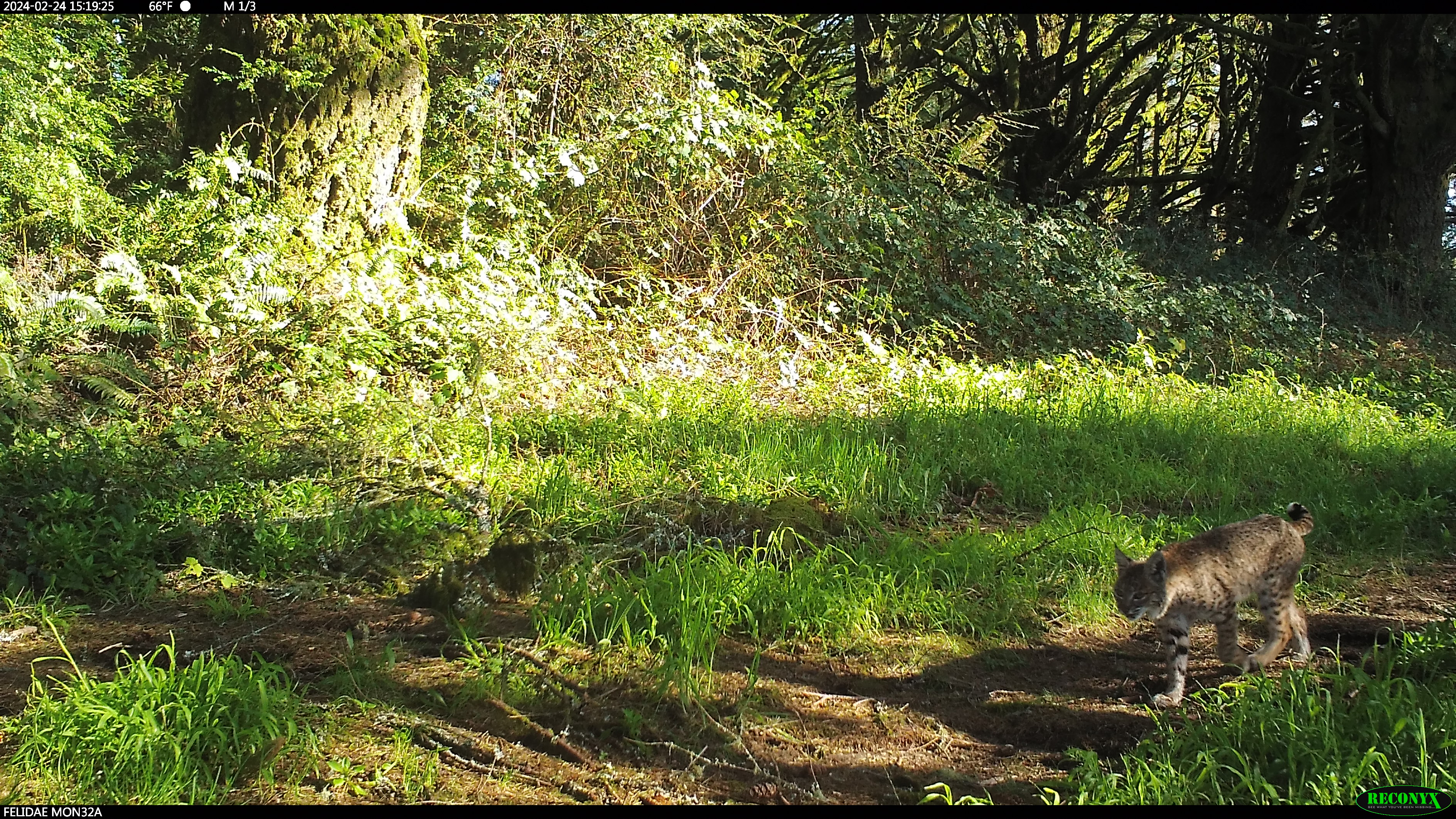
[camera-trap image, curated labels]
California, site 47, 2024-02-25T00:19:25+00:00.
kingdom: Animalia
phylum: Chordata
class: Mammalia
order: Carnivora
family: Felidae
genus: Lynx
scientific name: Lynx rufus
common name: bobcat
Bobcat (Lynx rufus).